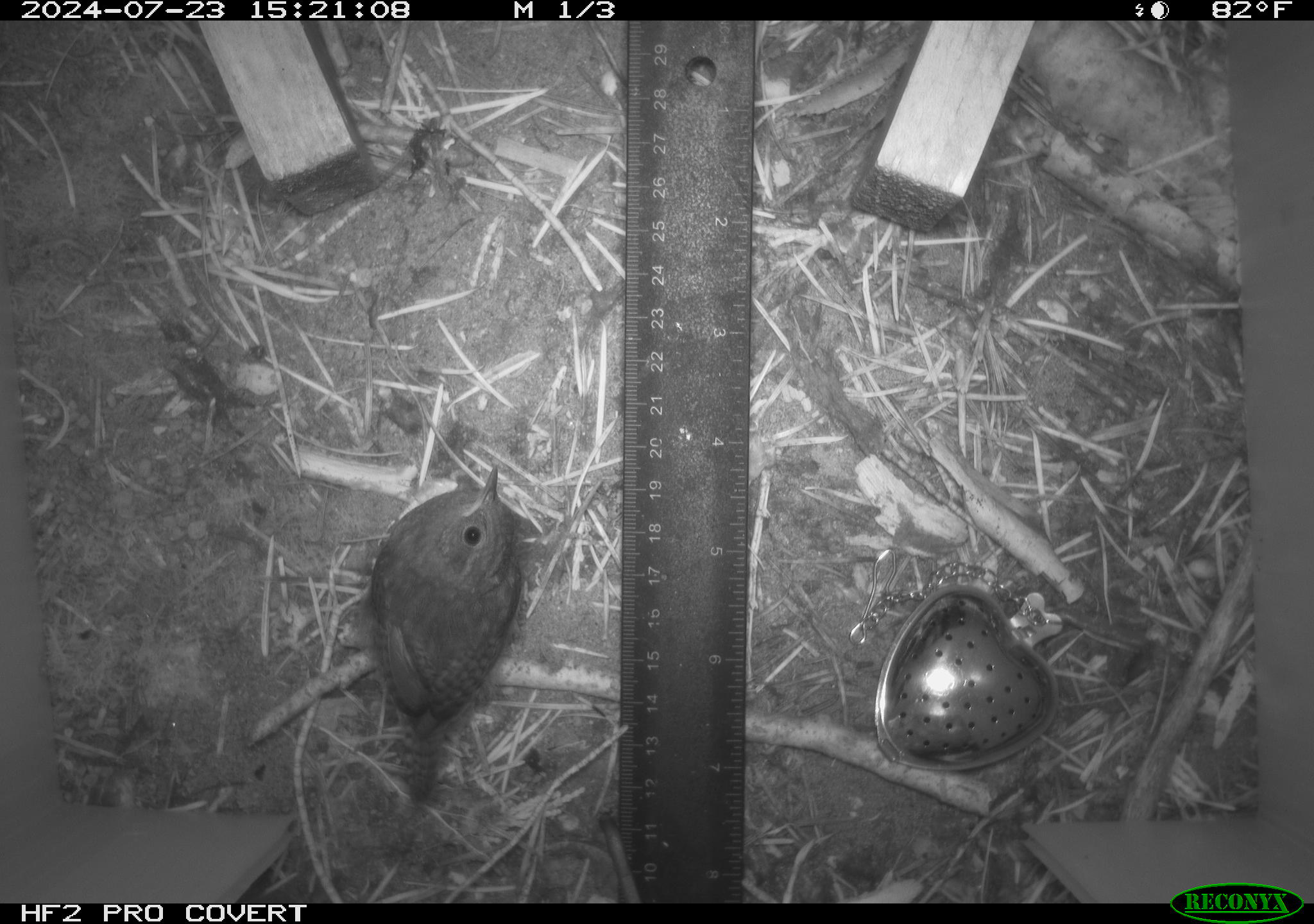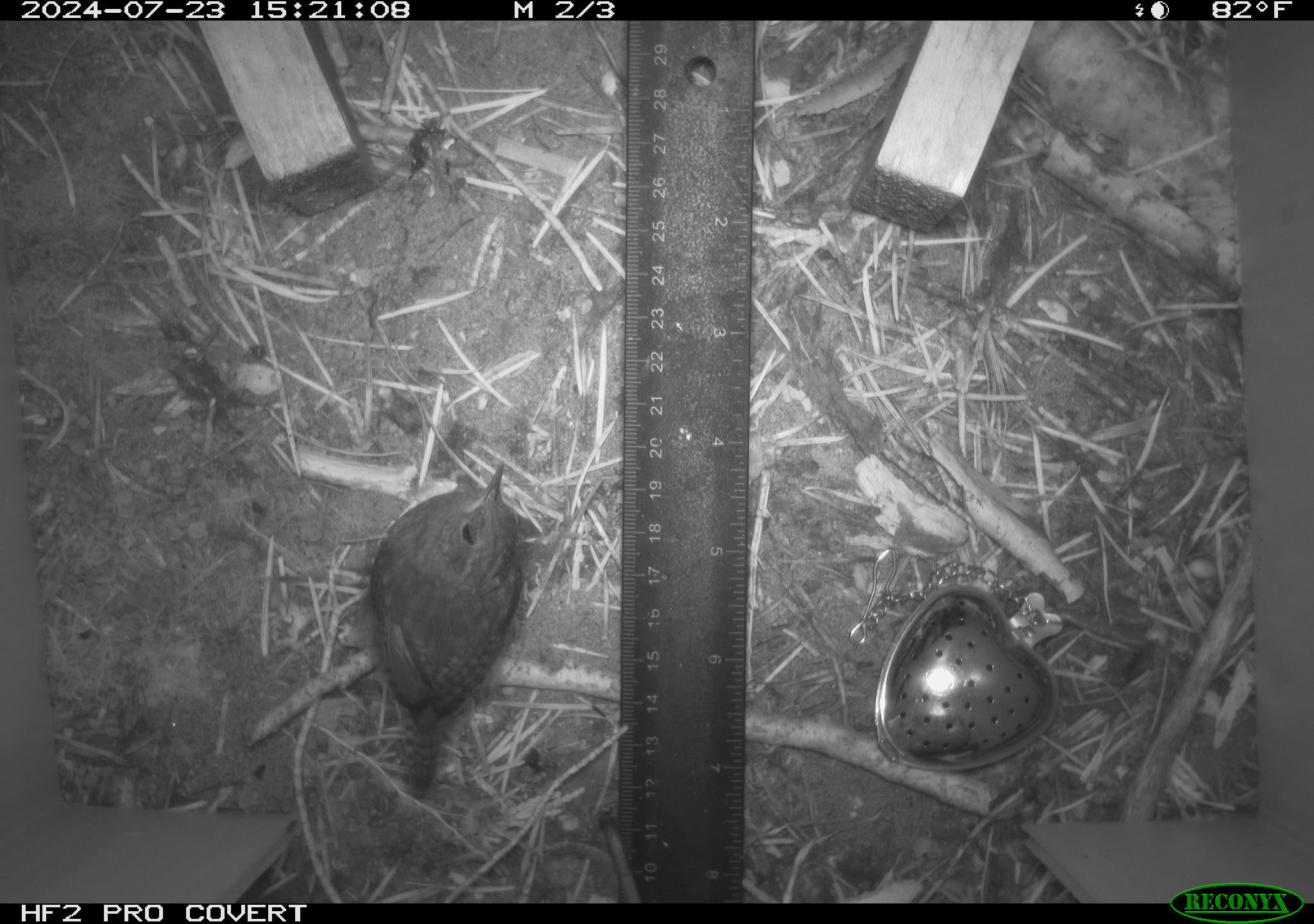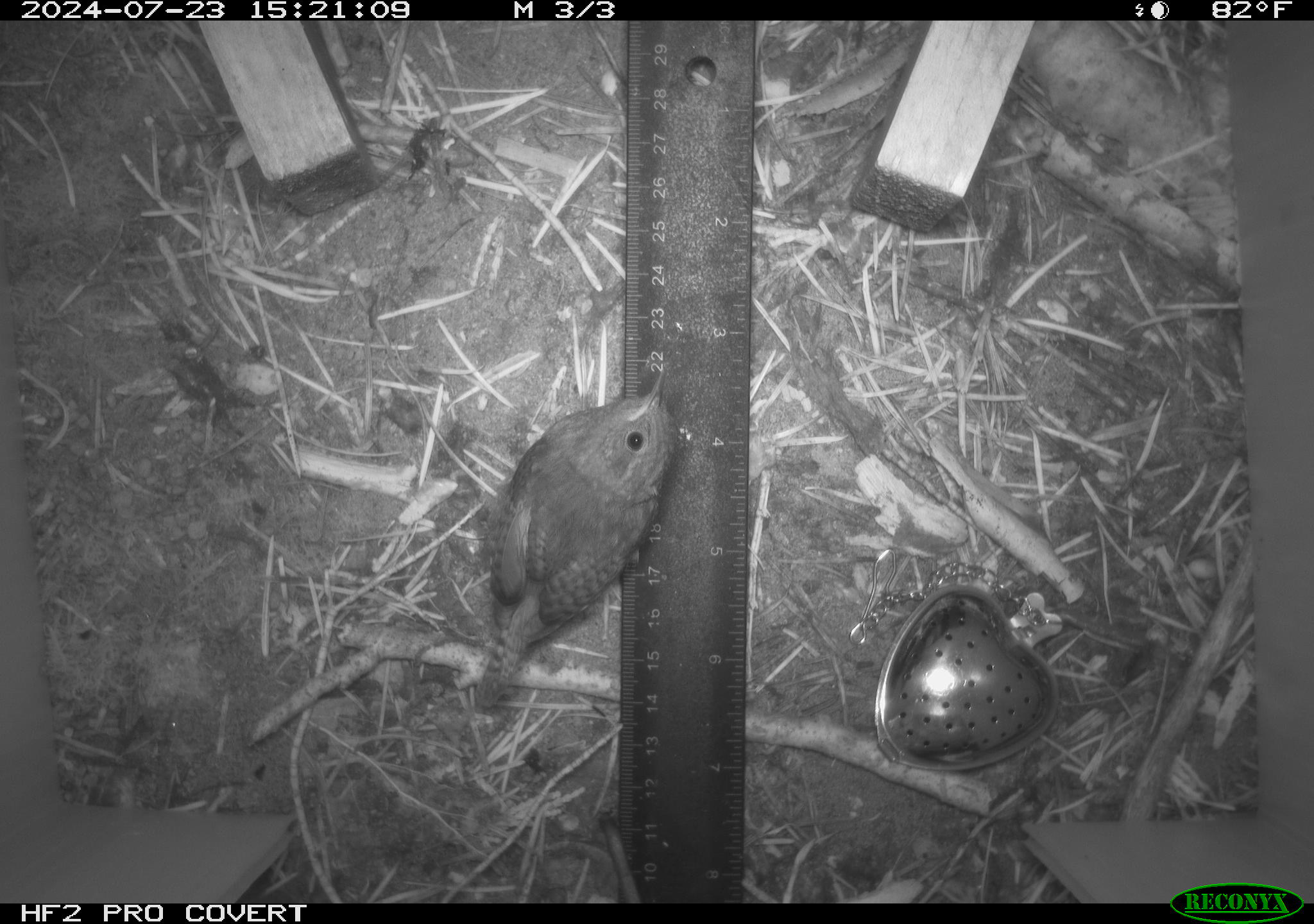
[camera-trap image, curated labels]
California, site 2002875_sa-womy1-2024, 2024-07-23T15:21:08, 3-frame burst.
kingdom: Animalia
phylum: Chordata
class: Aves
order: Passeriformes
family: Troglodytidae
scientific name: Troglodytidae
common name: wren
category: troglodytidae family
Troglodytidae family (wren) (Troglodytidae).